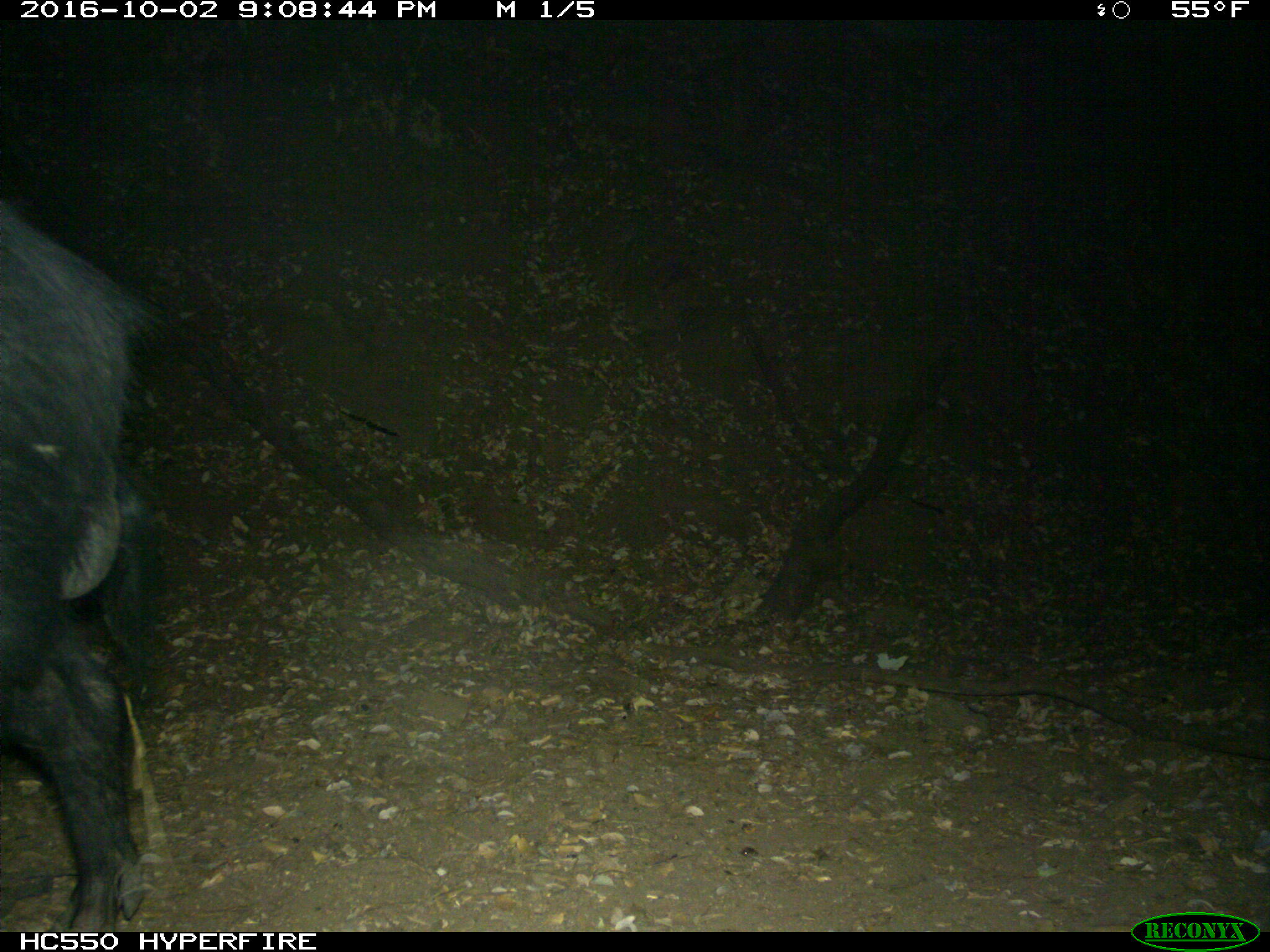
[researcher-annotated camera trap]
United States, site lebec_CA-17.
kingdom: Animalia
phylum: Chordata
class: Mammalia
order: Artiodactyla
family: Suidae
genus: Sus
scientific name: Sus scrofa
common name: wild boar